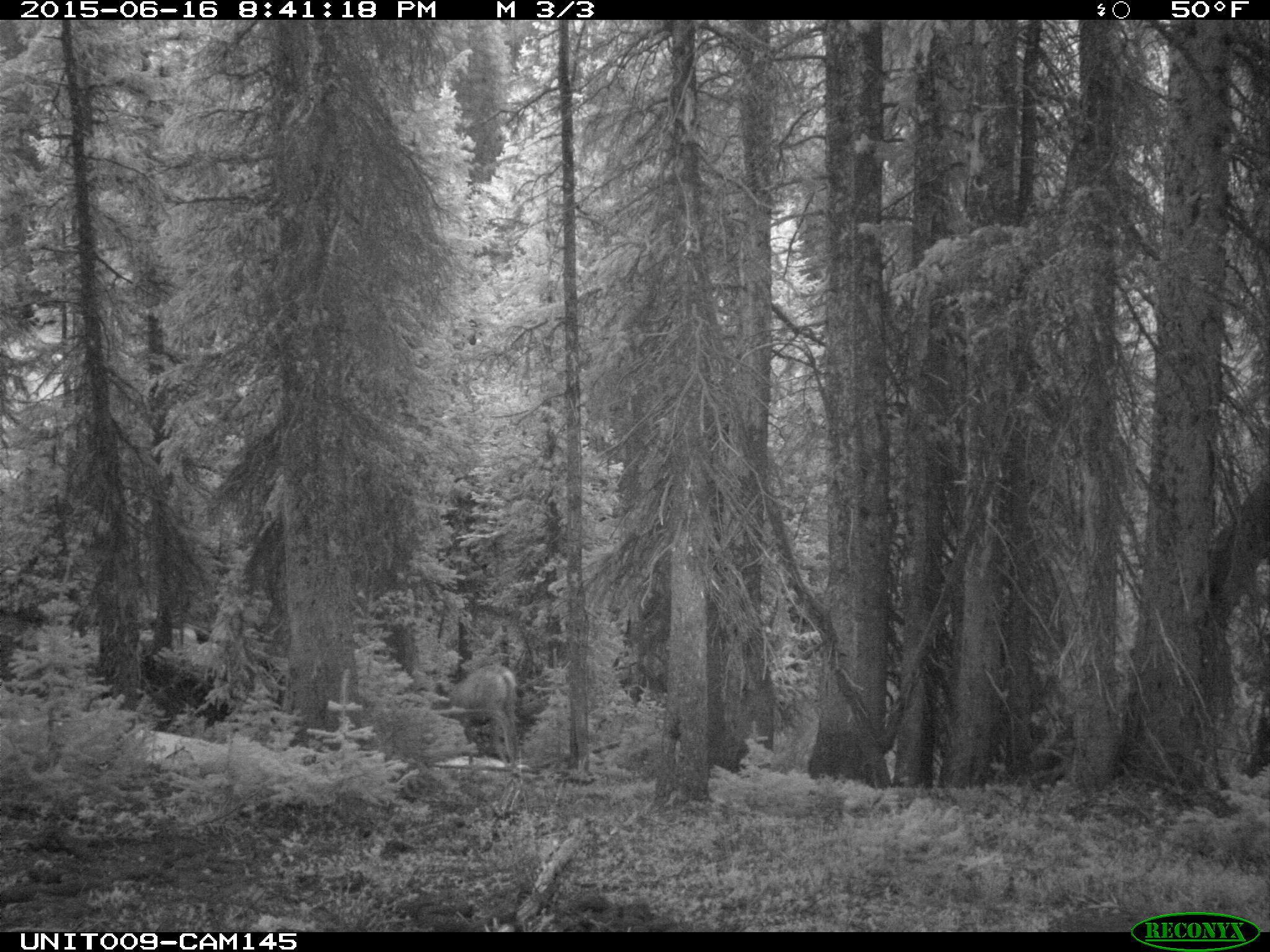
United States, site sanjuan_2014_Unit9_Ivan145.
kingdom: Animalia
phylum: Chordata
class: Mammalia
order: Artiodactyla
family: Cervidae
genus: Odocoileus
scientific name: Odocoileus hemionus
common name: mule deer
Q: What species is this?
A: Odocoileus hemionus (mule deer).